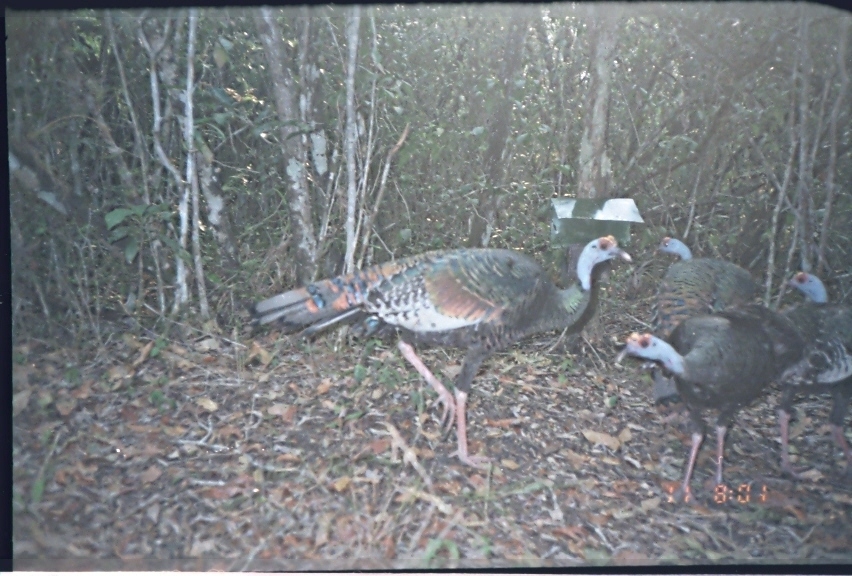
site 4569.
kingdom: Animalia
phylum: Chordata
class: Aves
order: Galliformes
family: Phasianidae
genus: Meleagris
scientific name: Meleagris ocellata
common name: ocellated turkey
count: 1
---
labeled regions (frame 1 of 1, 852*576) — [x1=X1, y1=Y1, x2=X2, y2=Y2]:
meleagris ocellata: [x1=251, y1=232, x2=634, y2=470]; [x1=613, y1=306, x2=807, y2=505]; [x1=642, y1=234, x2=759, y2=405]; [x1=757, y1=271, x2=852, y2=480]